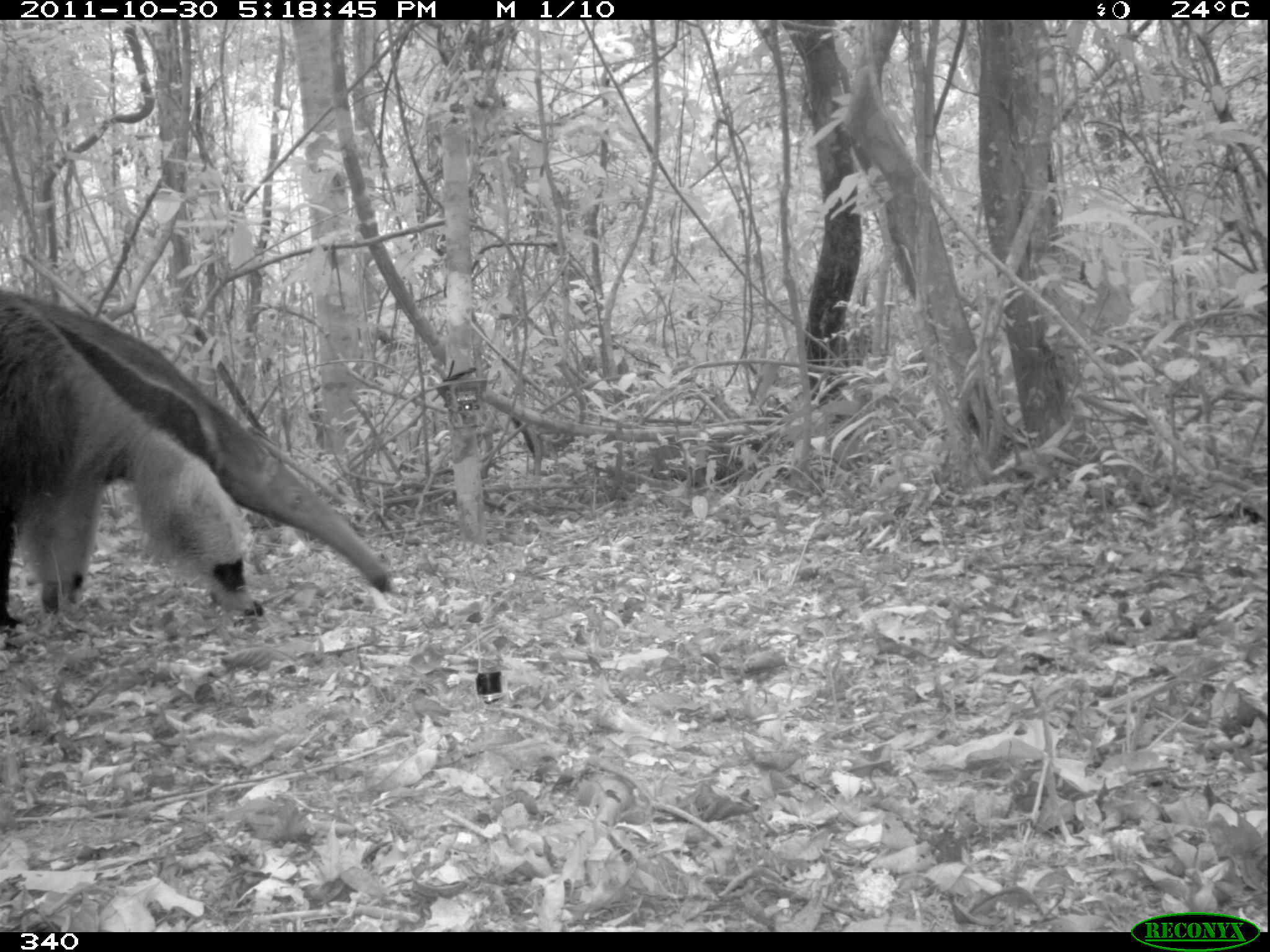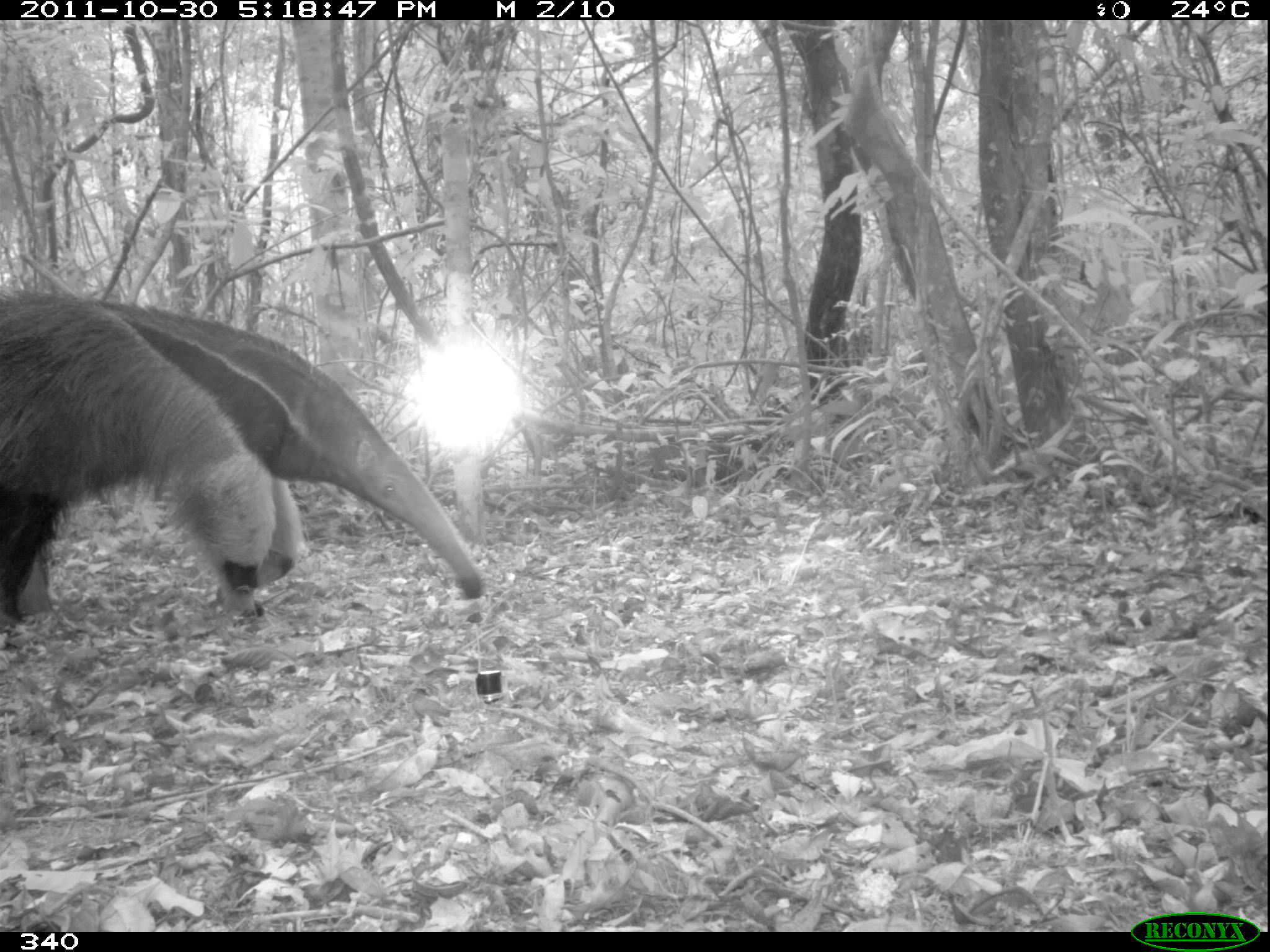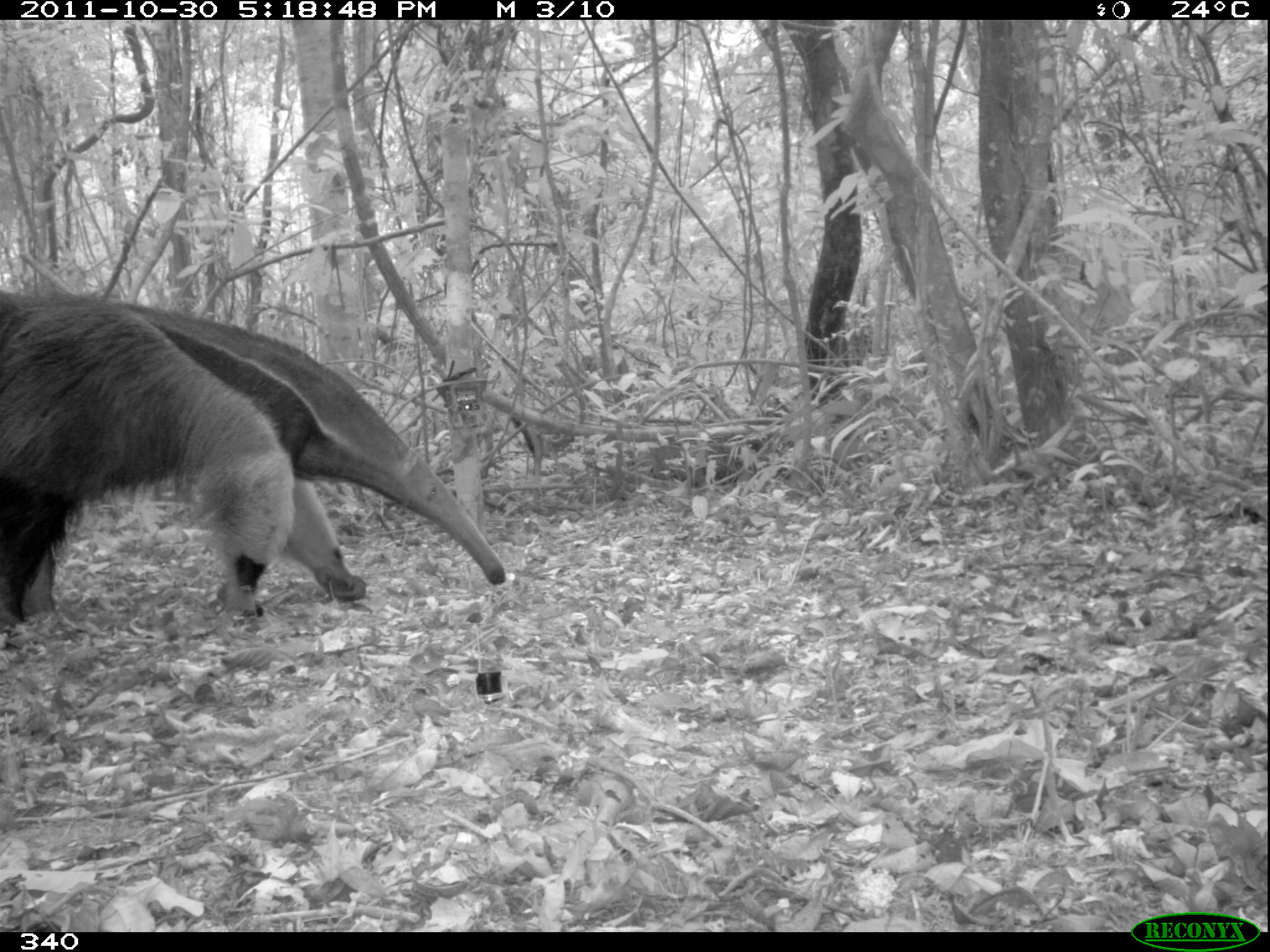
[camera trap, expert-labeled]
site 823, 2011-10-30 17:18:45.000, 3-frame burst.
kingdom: Animalia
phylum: Chordata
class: Mammalia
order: Pilosa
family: Myrmecophagidae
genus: Myrmecophaga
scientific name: Myrmecophaga tridactyla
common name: giant anteater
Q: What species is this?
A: Myrmecophaga tridactyla (giant anteater).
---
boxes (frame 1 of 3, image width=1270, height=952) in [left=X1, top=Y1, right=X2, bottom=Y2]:
myrmecophaga tridactyla: [left=0, top=290, right=391, bottom=592]; [left=0, top=295, right=263, bottom=640]